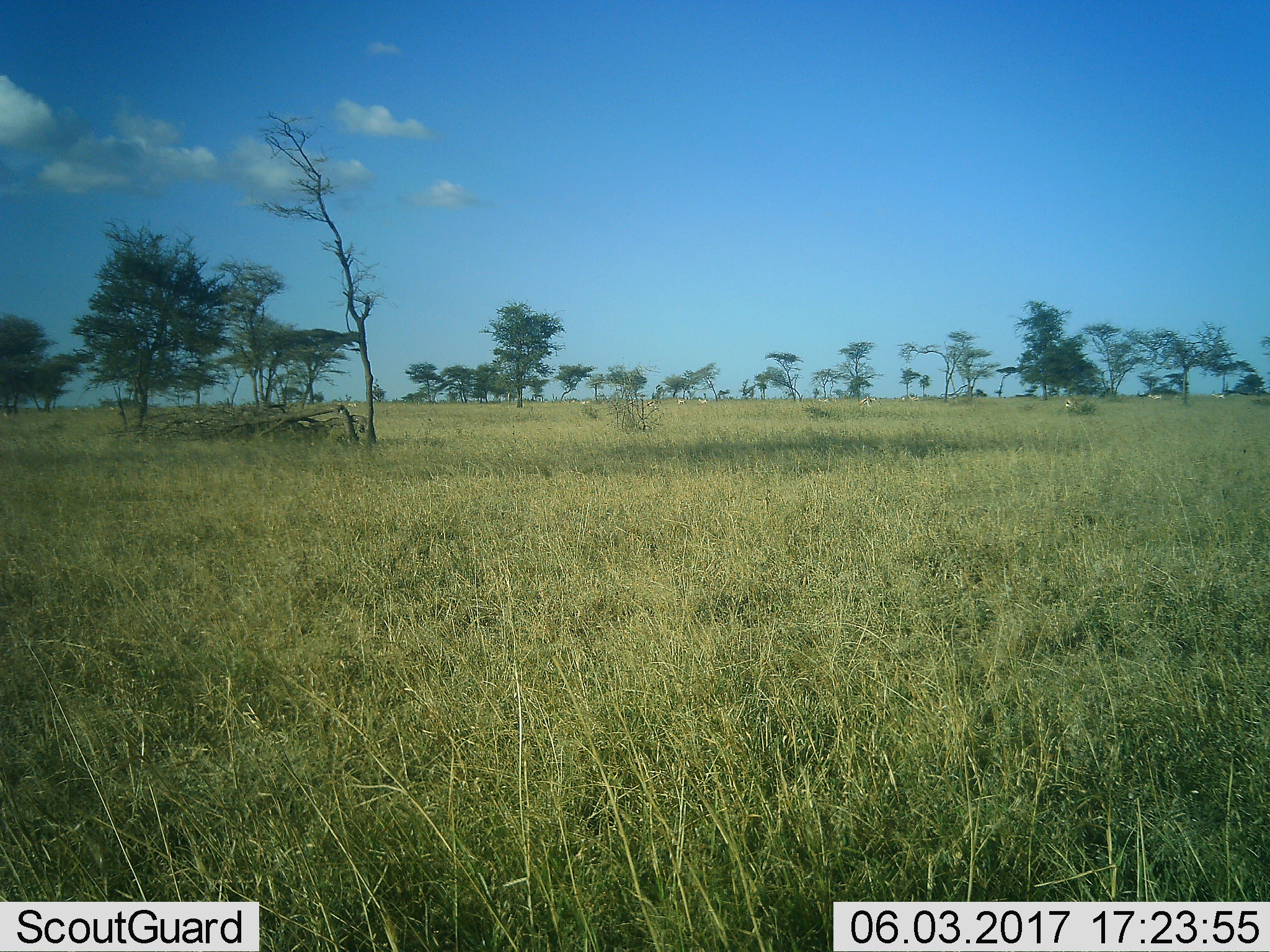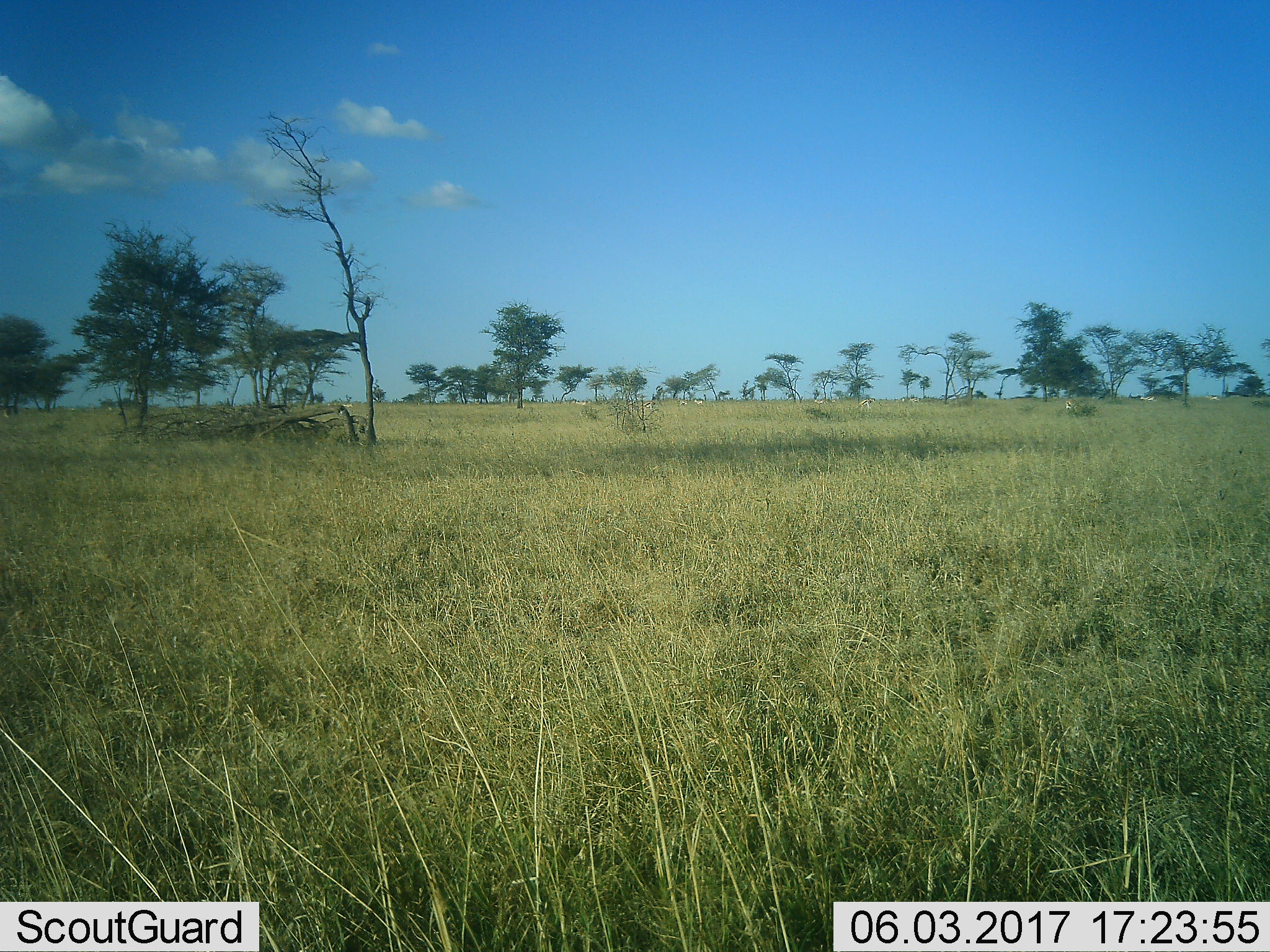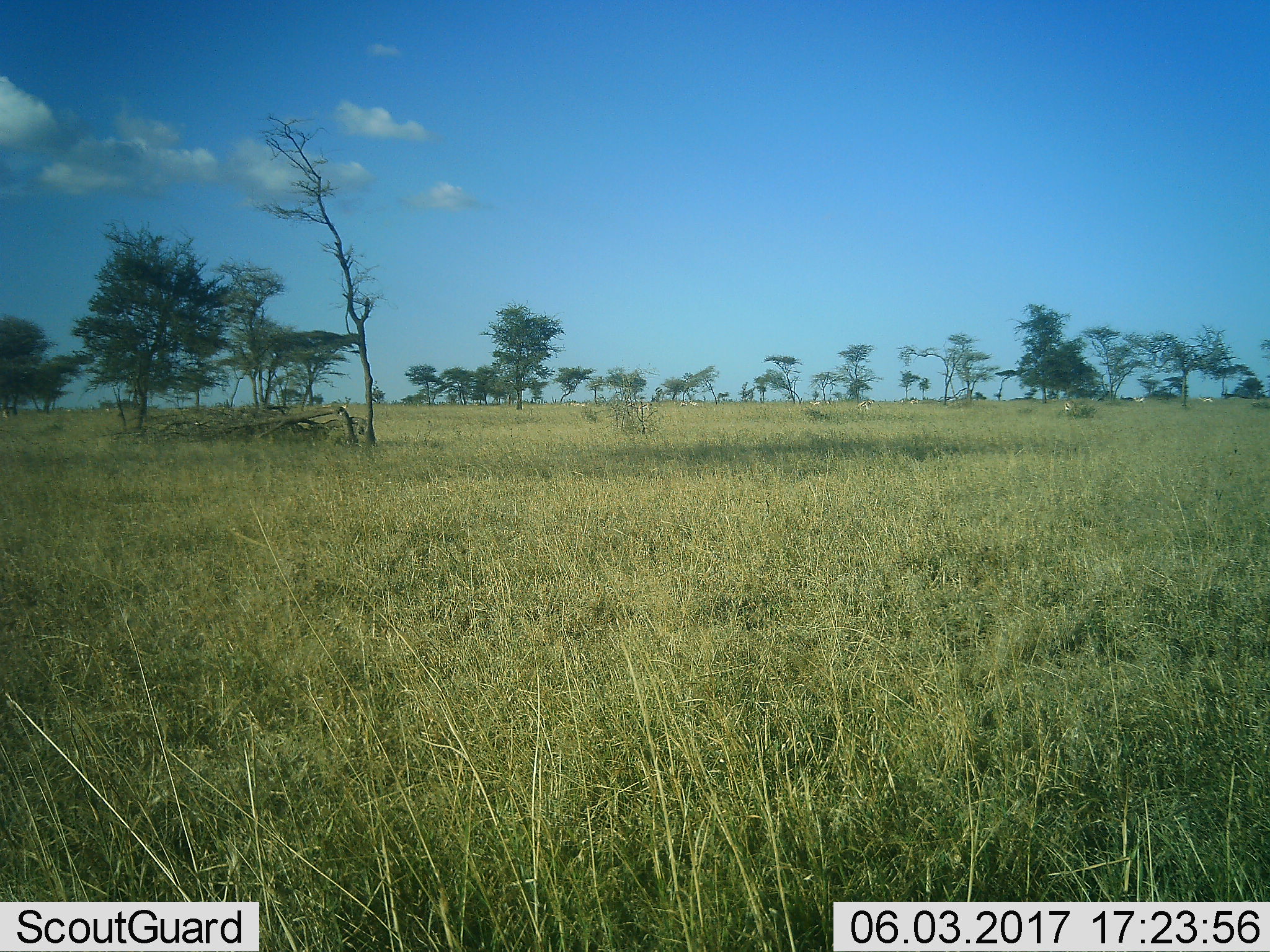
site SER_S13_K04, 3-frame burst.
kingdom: Animalia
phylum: Chordata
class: Mammalia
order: Artiodactyla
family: Bovidae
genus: Eudorcas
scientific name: Eudorcas thomsonii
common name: thomson's gazelle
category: gazellethomsons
Gazellethomsons (thomson's gazelle) (Eudorcas thomsonii), count 11-50. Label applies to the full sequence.